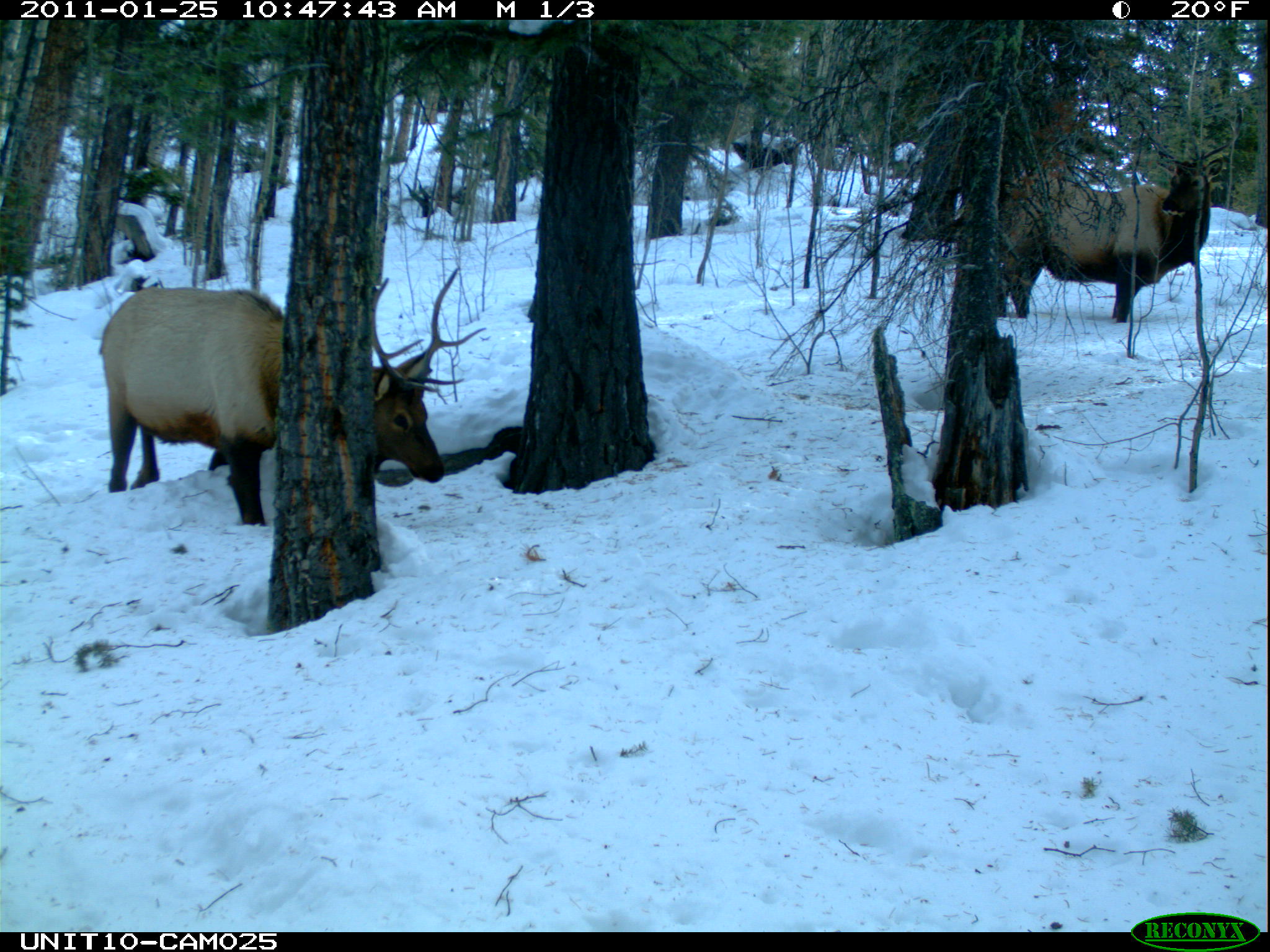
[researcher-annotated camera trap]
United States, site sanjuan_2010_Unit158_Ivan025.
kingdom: Animalia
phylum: Chordata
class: Mammalia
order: Artiodactyla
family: Cervidae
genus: Cervus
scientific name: Cervus elaphus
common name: red deer